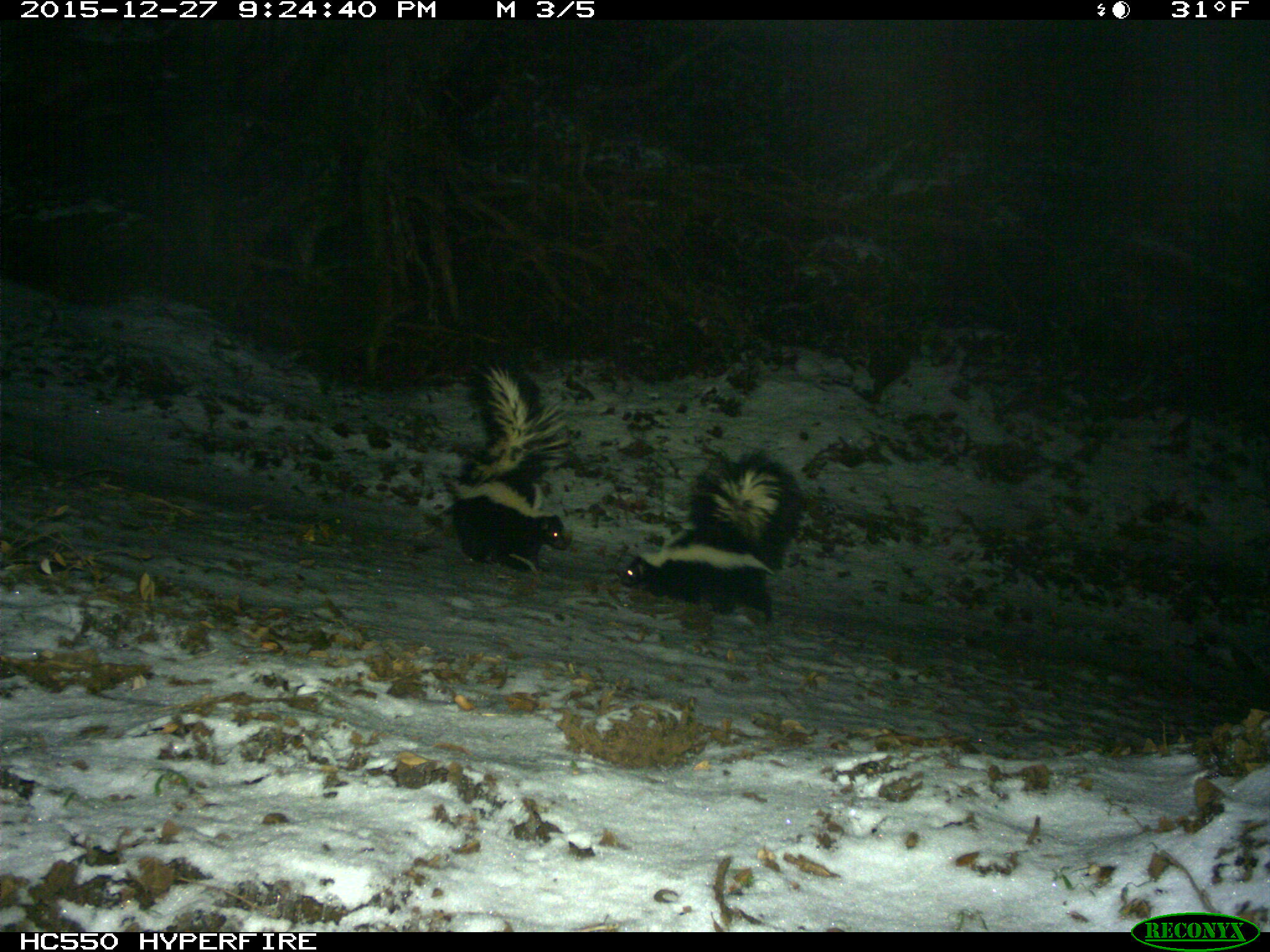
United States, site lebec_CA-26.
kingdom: Animalia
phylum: Chordata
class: Mammalia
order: Carnivora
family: Mephitidae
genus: Mephitis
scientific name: Mephitis mephitis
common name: striped skunk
Mephitis mephitis (striped skunk).